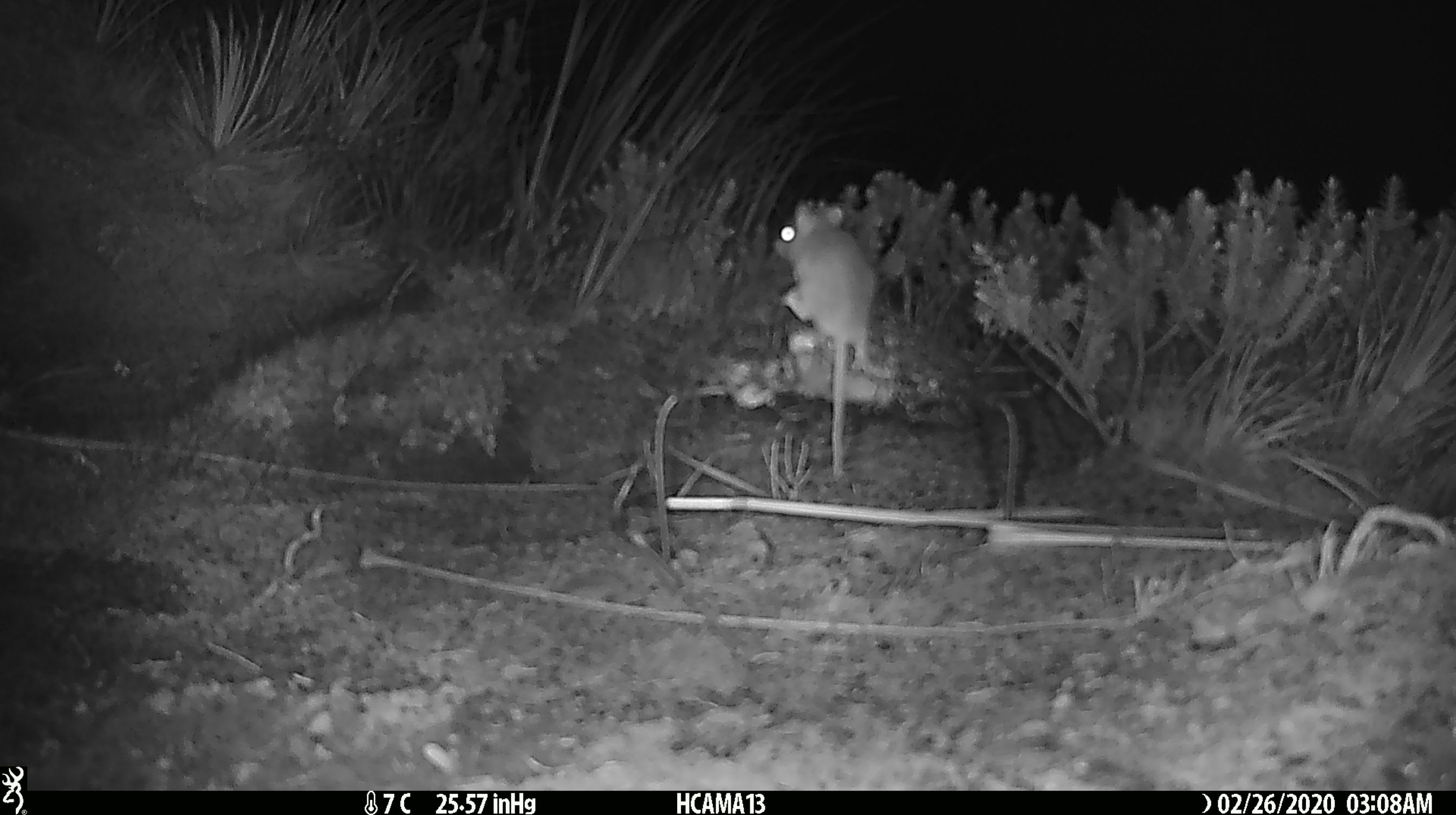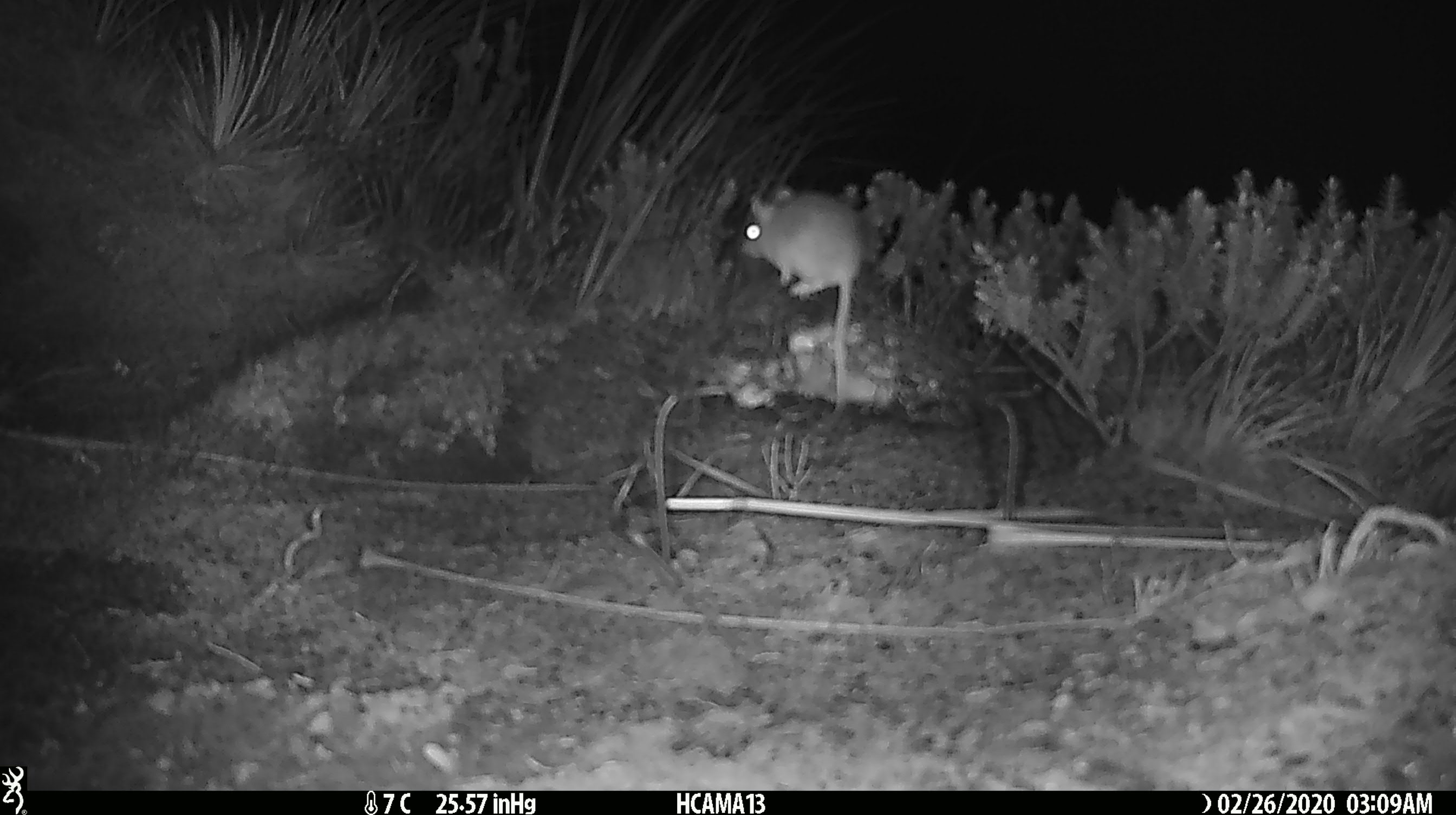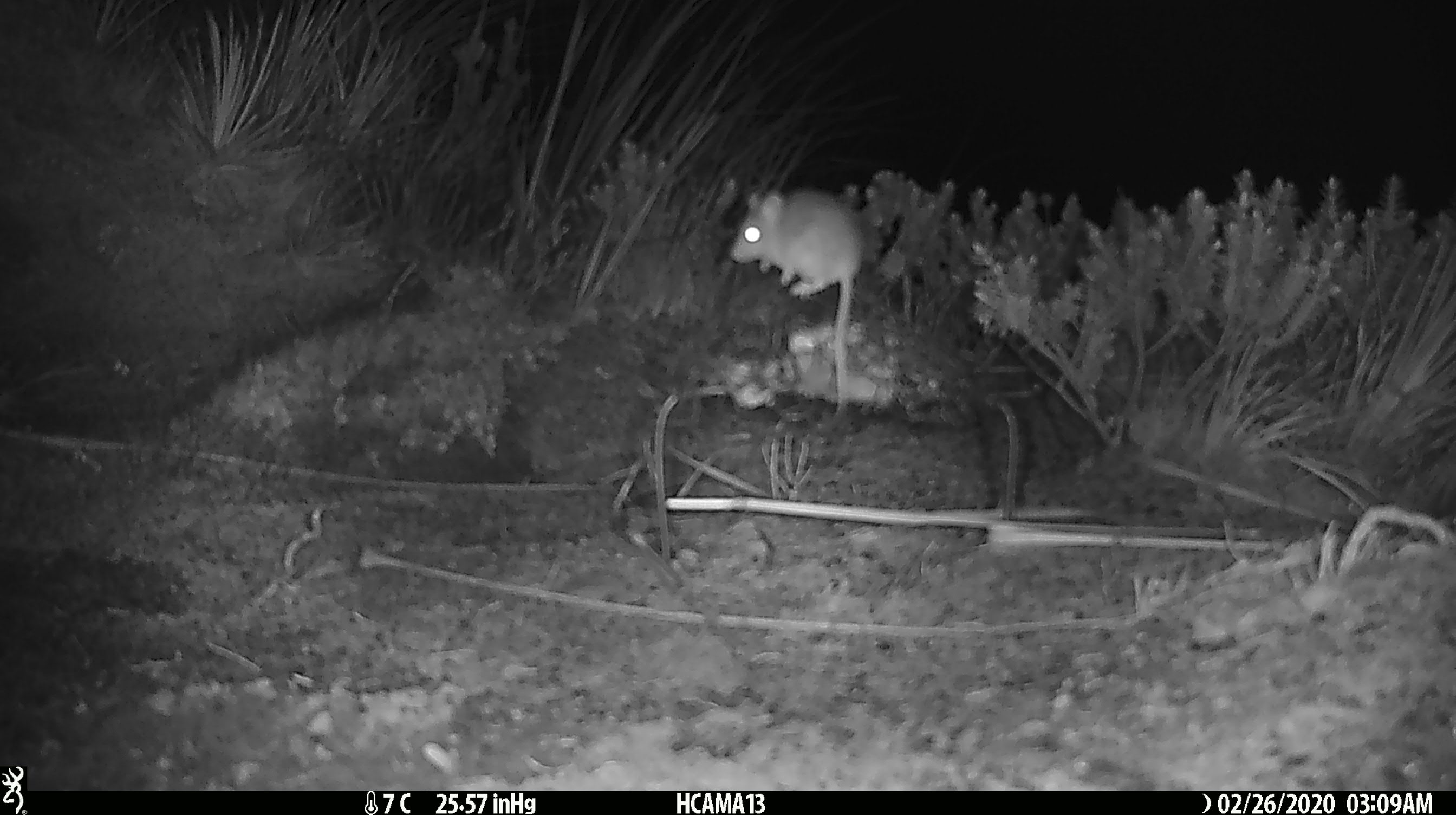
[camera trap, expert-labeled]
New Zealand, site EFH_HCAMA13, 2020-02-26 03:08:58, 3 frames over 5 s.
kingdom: Animalia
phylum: Chordata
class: Mammalia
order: Rodentia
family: Muridae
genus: Mus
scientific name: Mus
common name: mouse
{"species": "mouse (Mus)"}